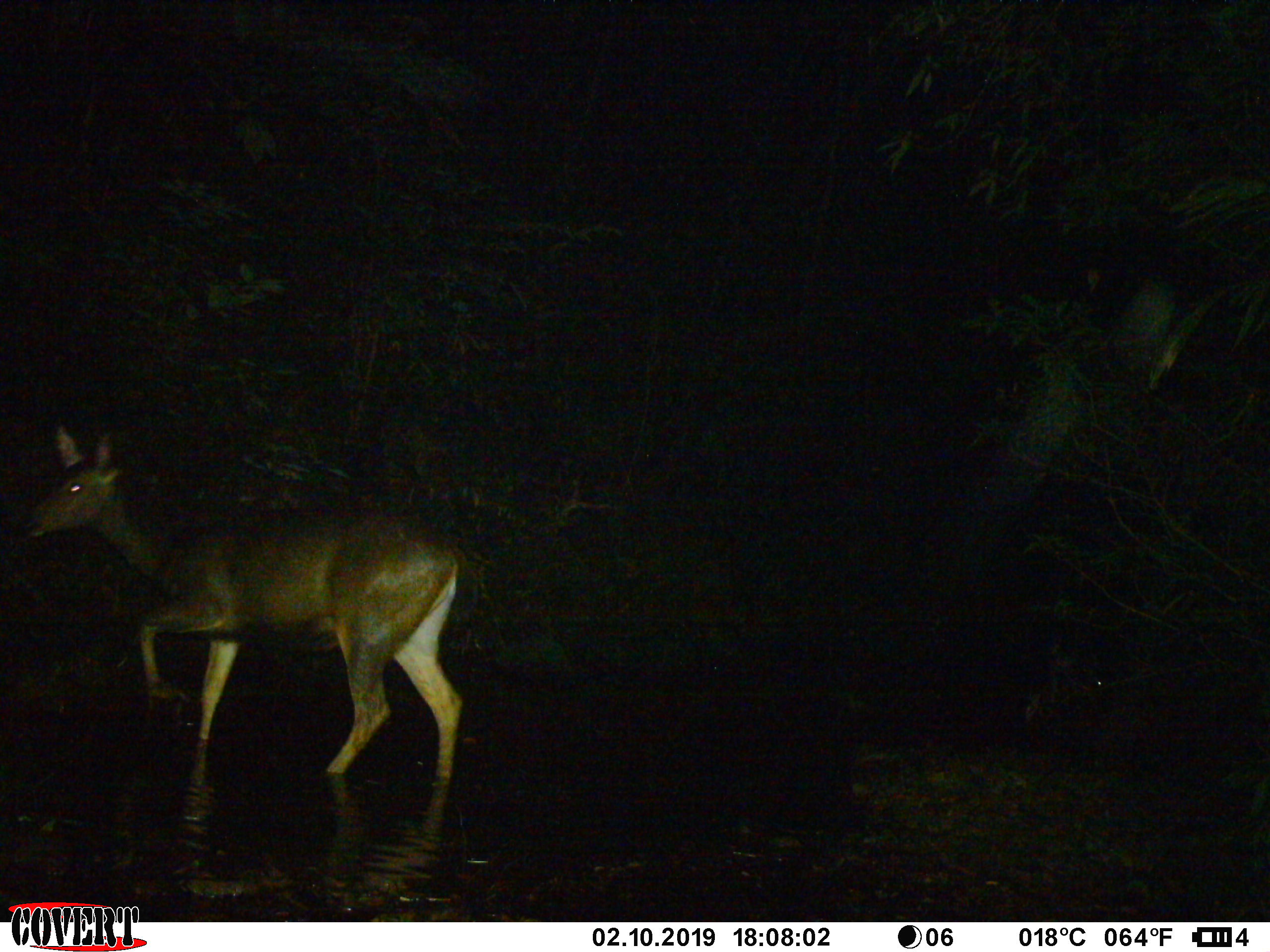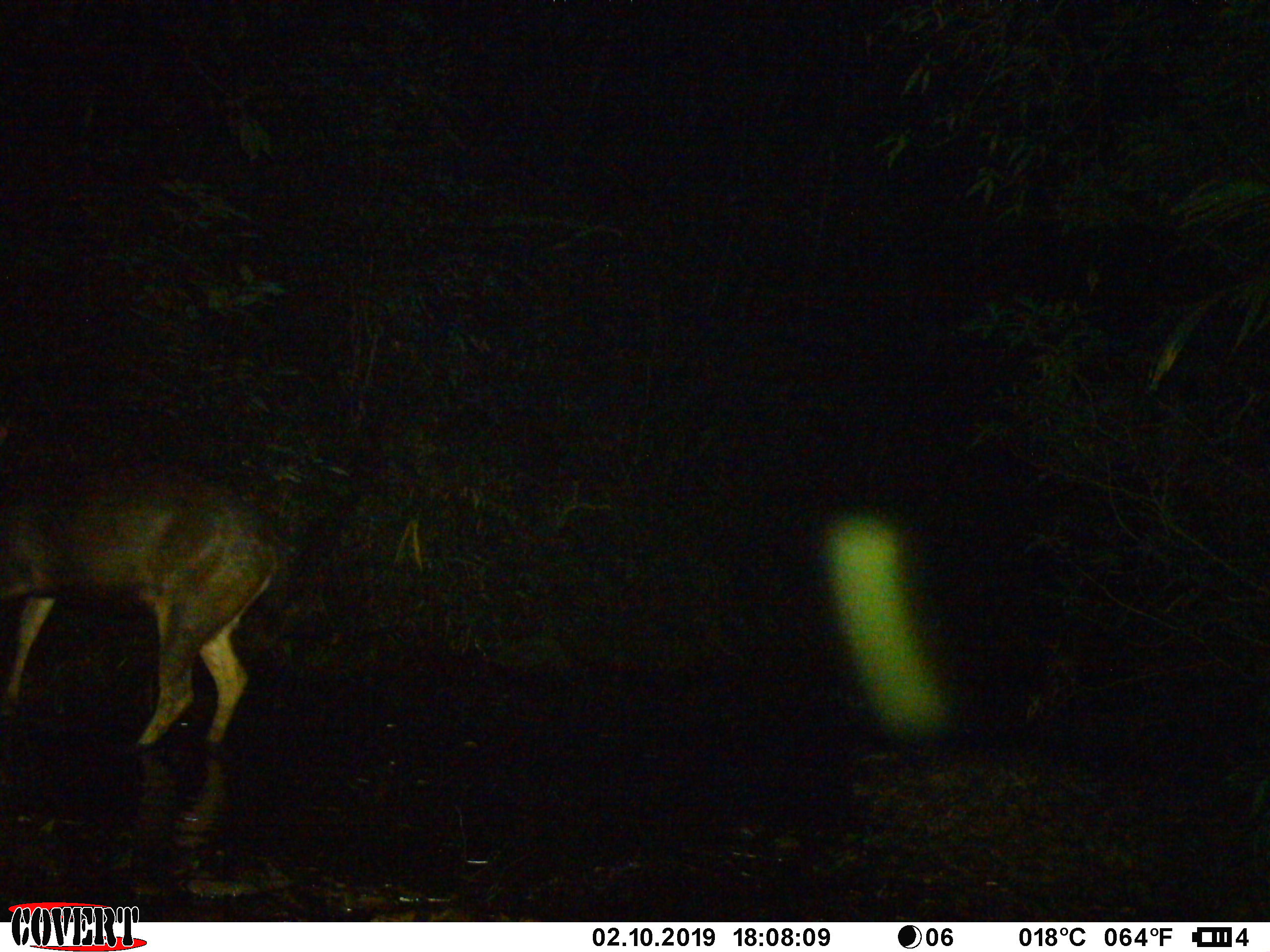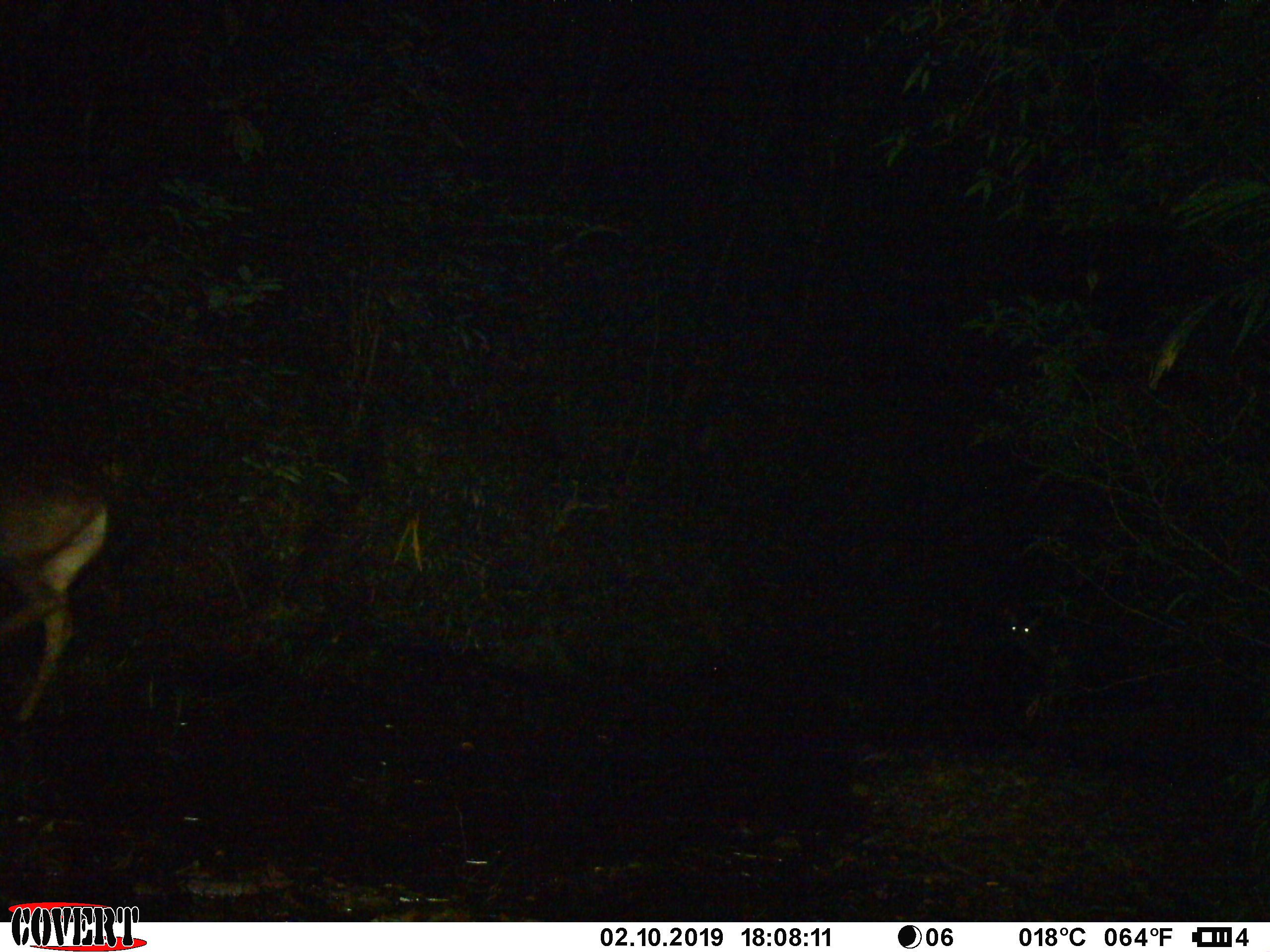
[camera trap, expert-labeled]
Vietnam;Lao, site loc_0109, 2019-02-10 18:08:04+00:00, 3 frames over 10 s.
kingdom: Animalia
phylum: Chordata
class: Mammalia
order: Artiodactyla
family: Cervidae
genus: Rusa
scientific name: Rusa unicolor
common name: sambar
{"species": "sambar (Rusa unicolor)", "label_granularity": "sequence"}